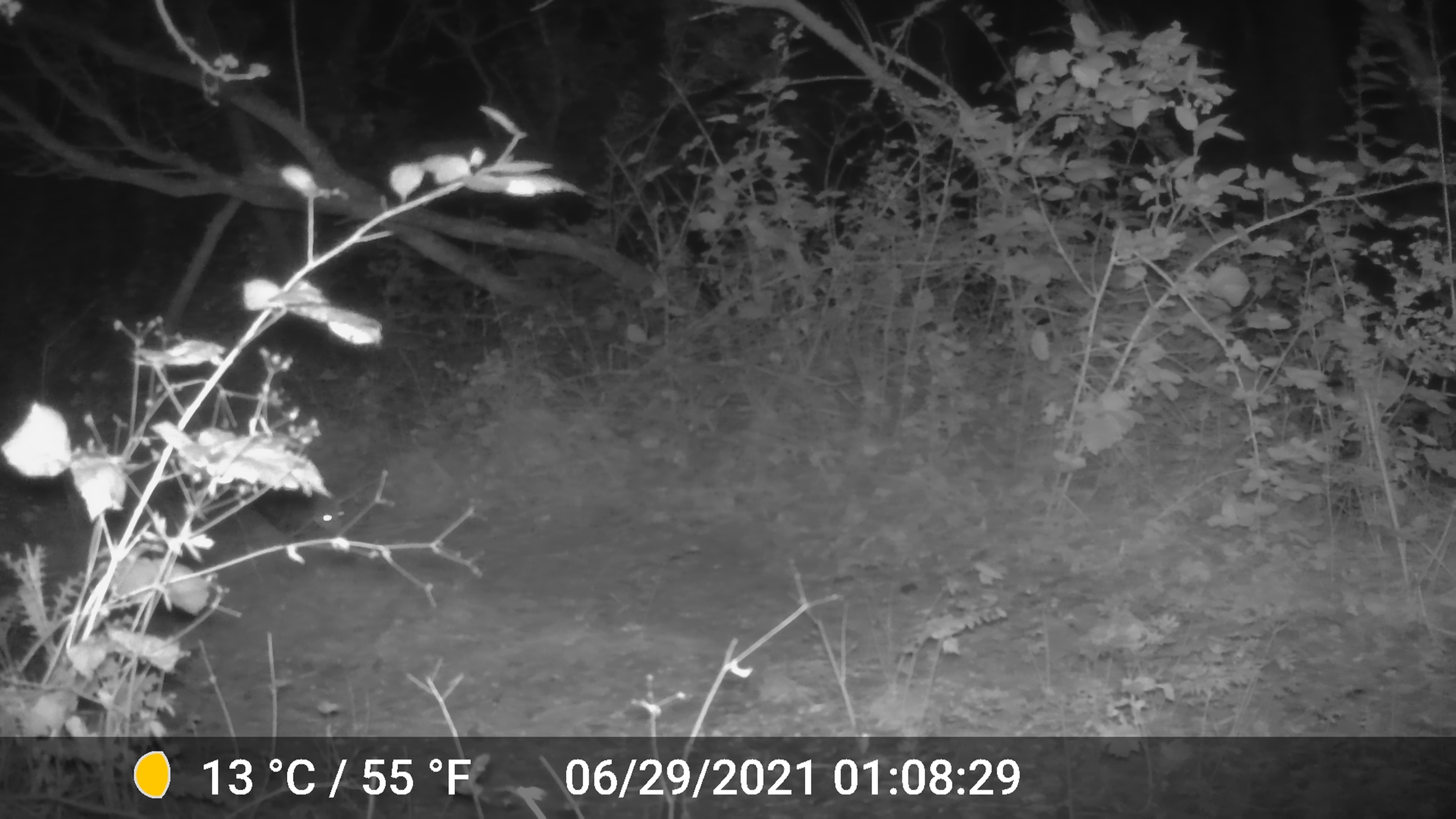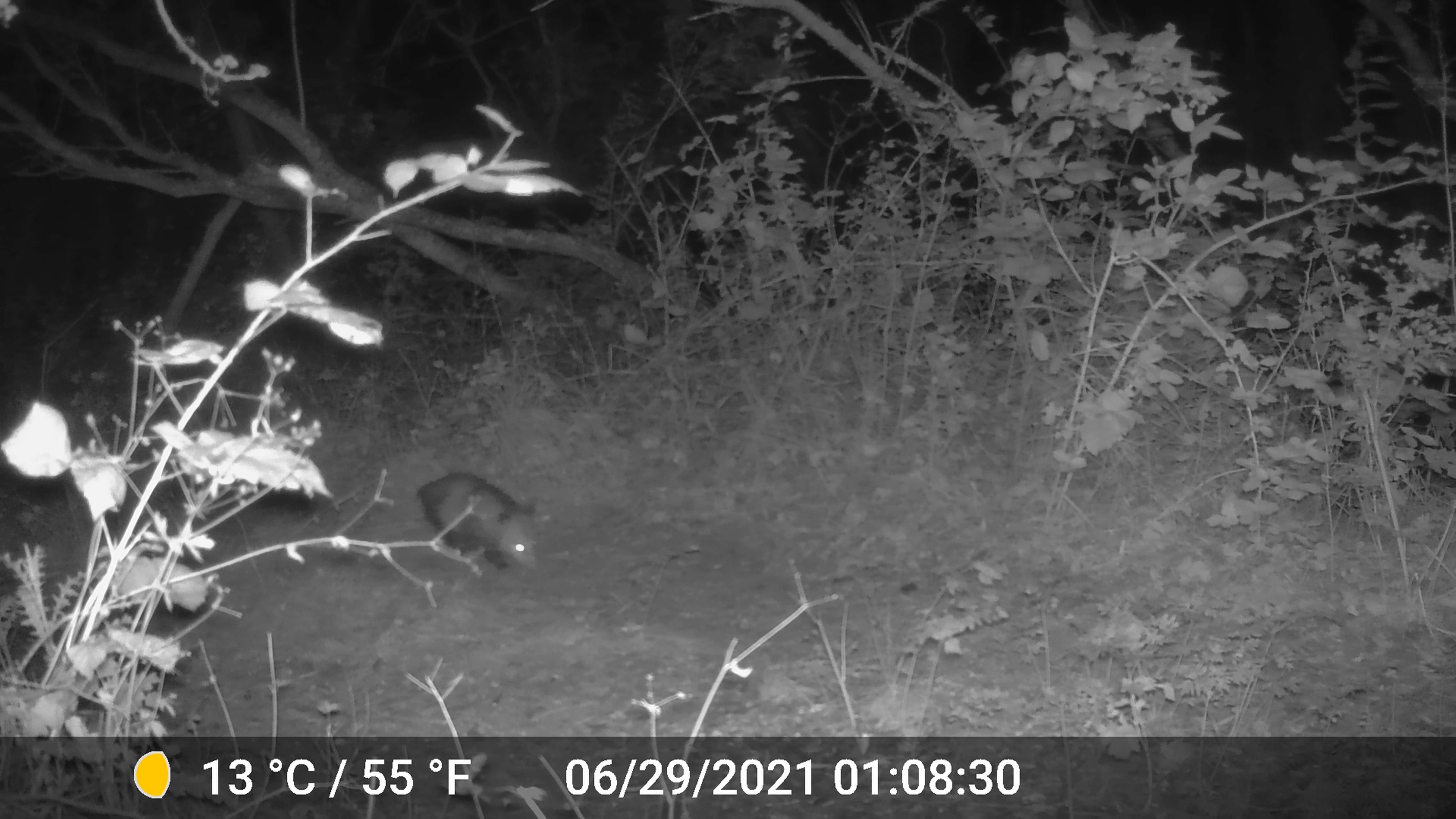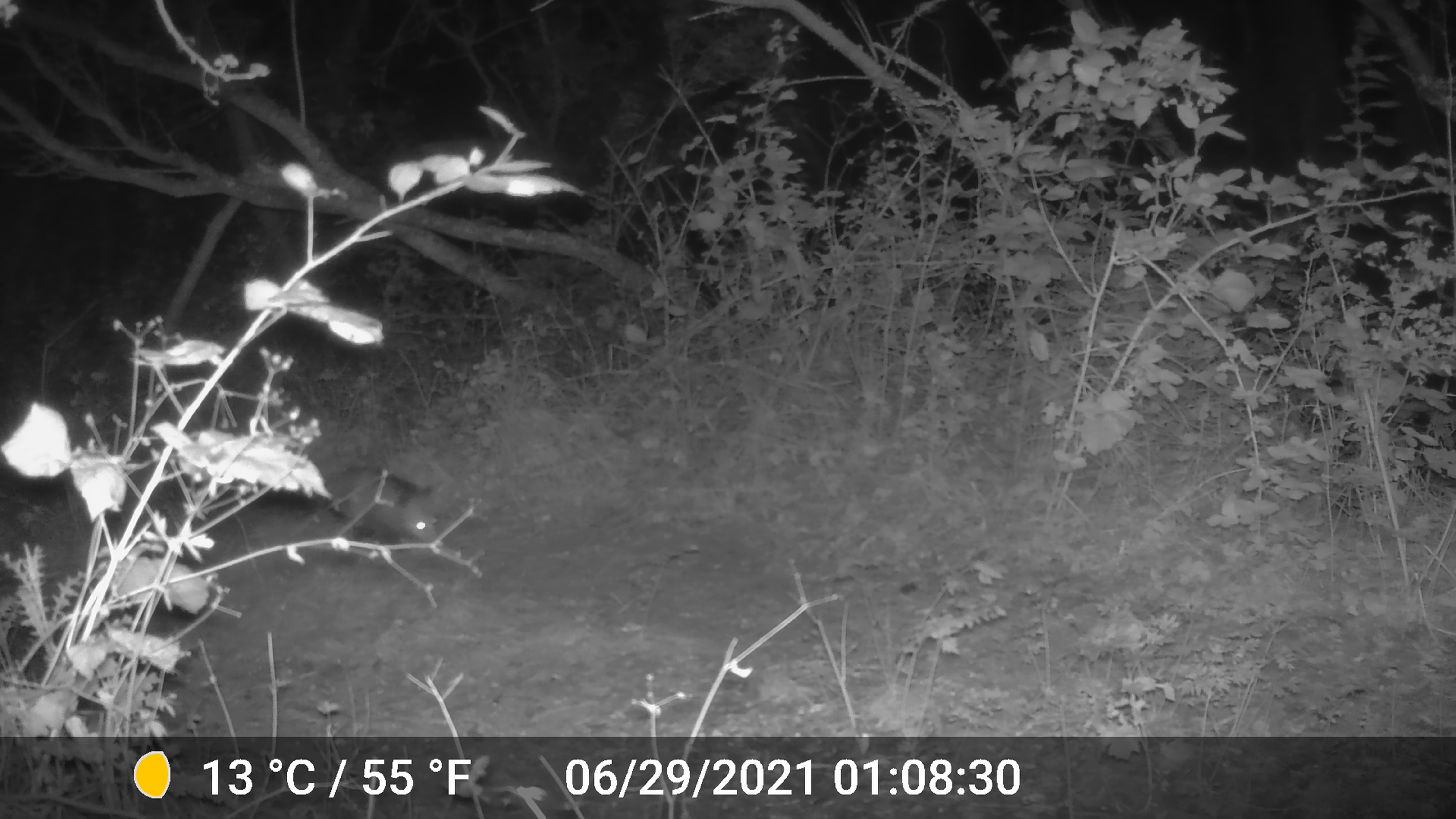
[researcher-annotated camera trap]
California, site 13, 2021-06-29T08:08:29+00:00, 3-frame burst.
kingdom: Animalia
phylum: Chordata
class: Mammalia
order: Didelphimorphia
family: Didelphidae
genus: Didelphis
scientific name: Didelphis virginiana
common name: virginia opossum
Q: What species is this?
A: Virginia opossum (Didelphis virginiana).